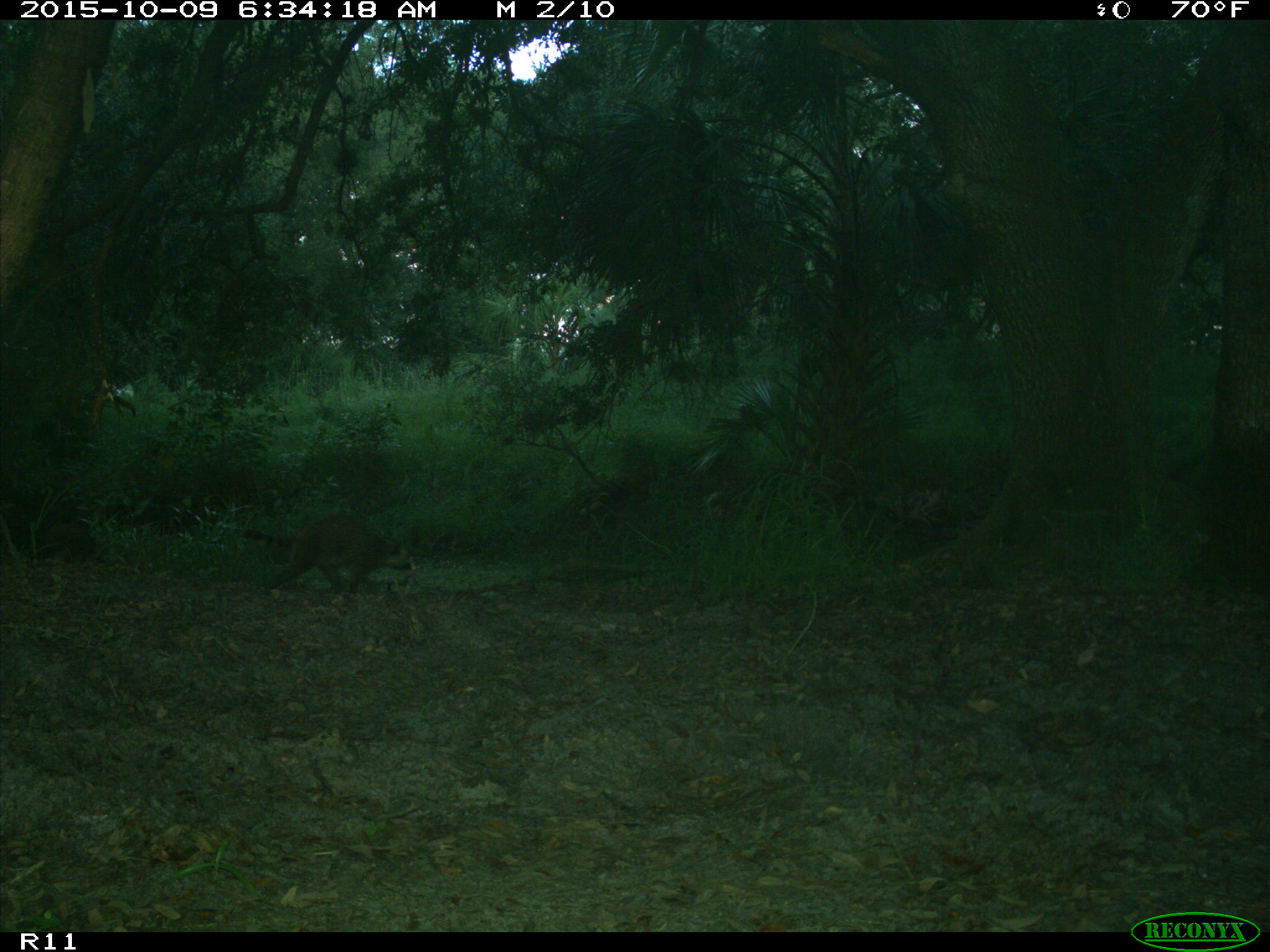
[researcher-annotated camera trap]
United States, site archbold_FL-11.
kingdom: Animalia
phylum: Chordata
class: Mammalia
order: Carnivora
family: Procyonidae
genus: Procyon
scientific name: Procyon lotor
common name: common raccoon